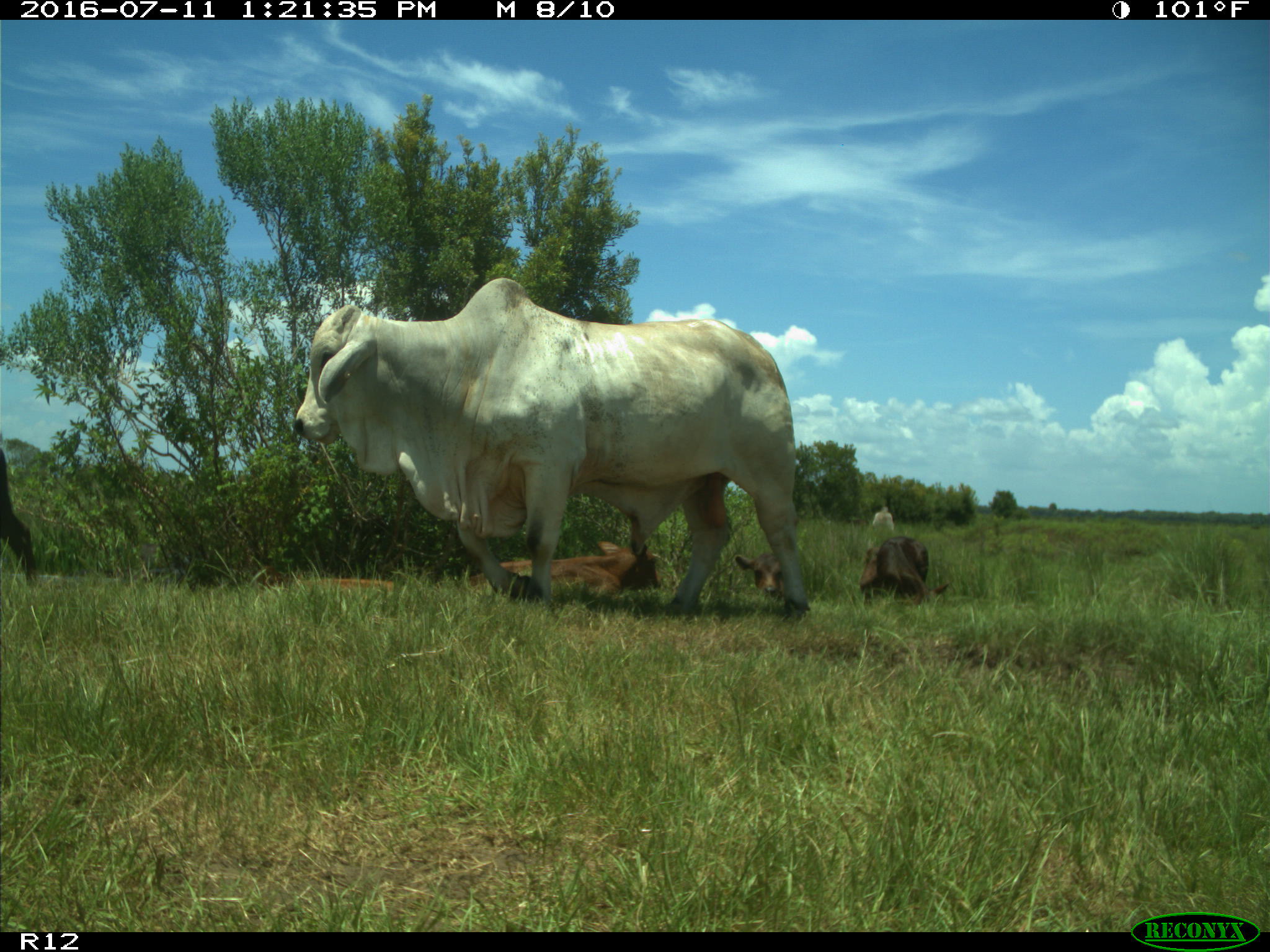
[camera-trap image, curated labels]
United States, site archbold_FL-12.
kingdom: Animalia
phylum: Chordata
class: Mammalia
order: Artiodactyla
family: Bovidae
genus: Bos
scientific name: Bos taurus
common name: domestic cow